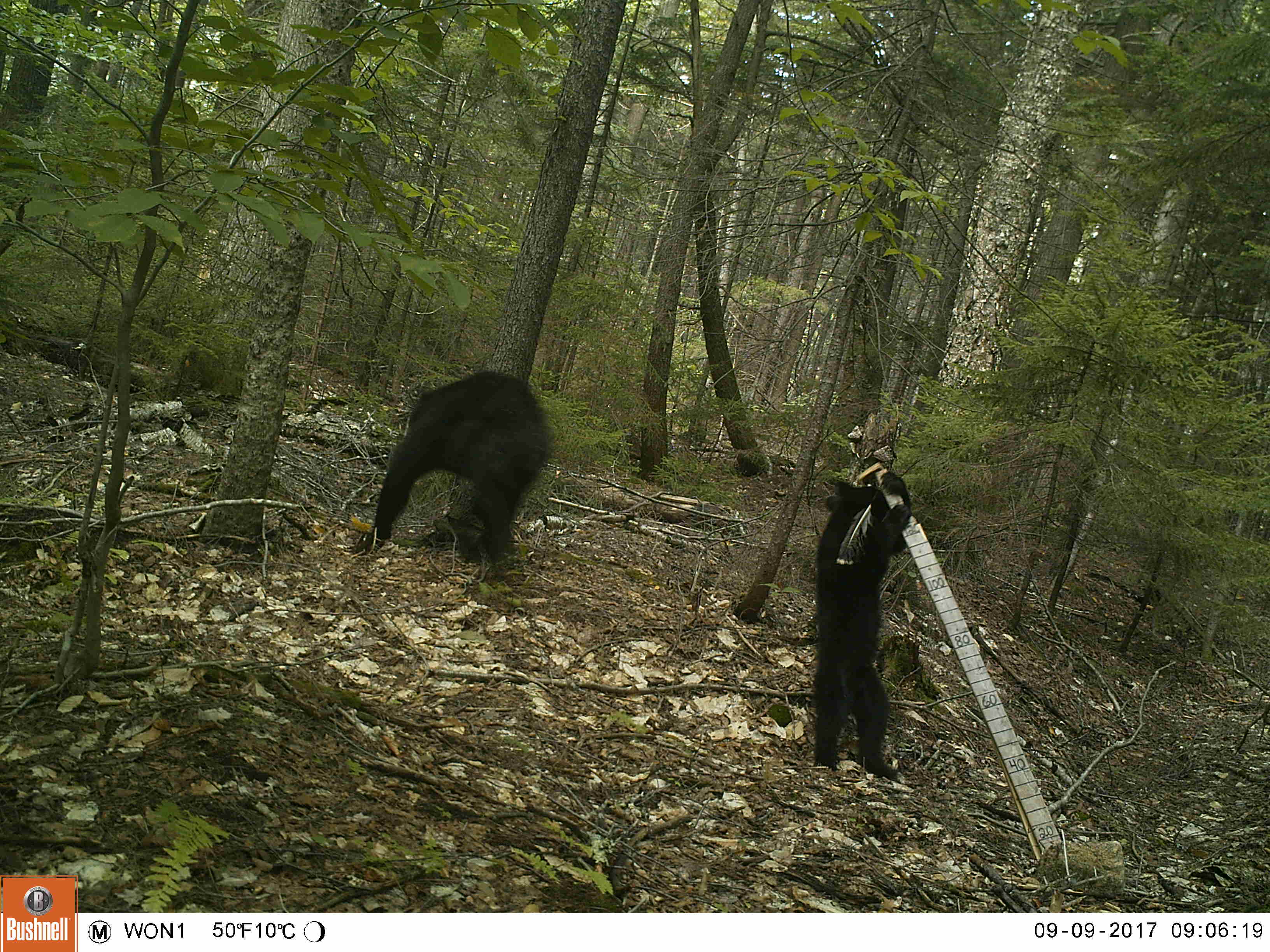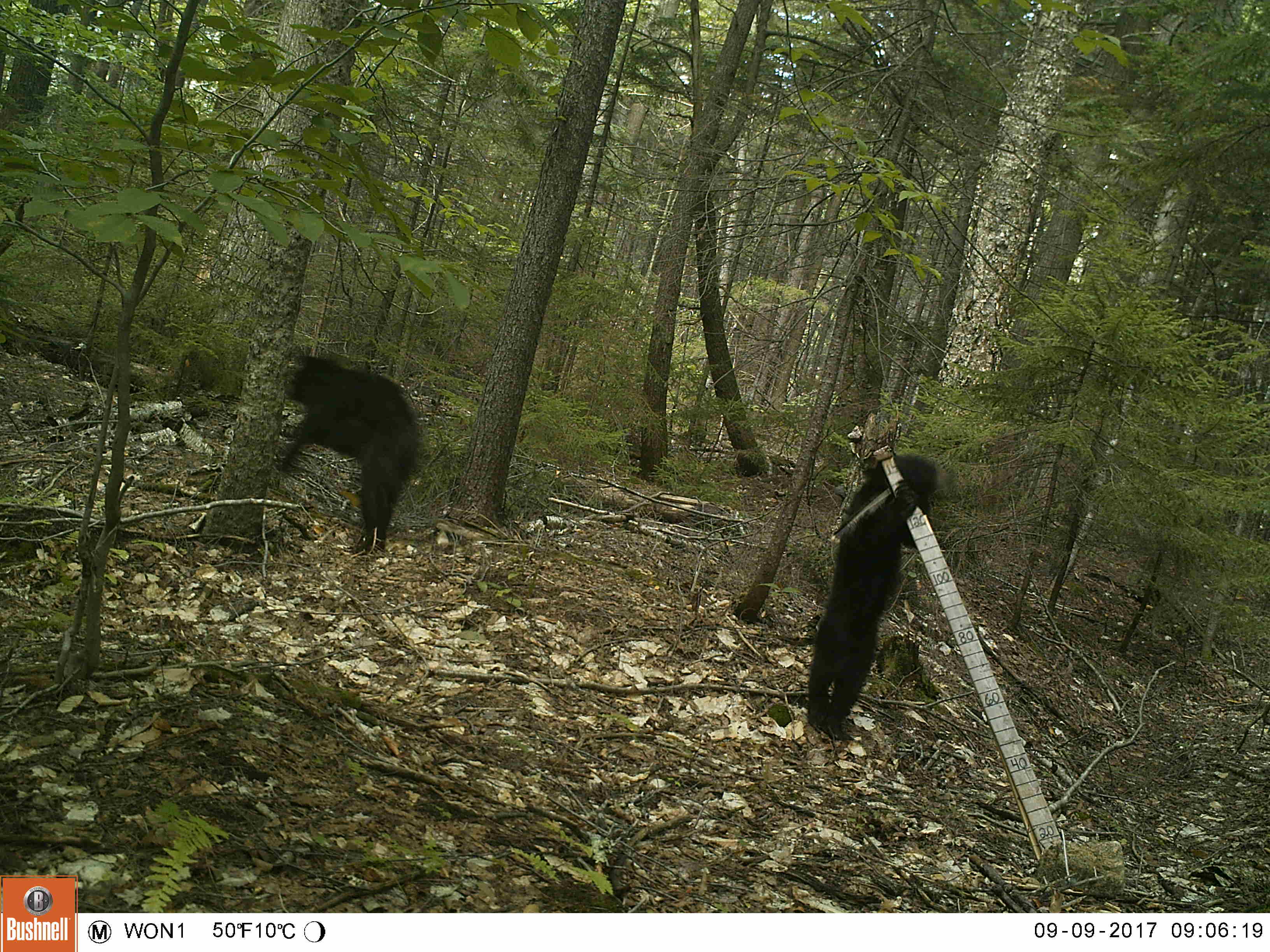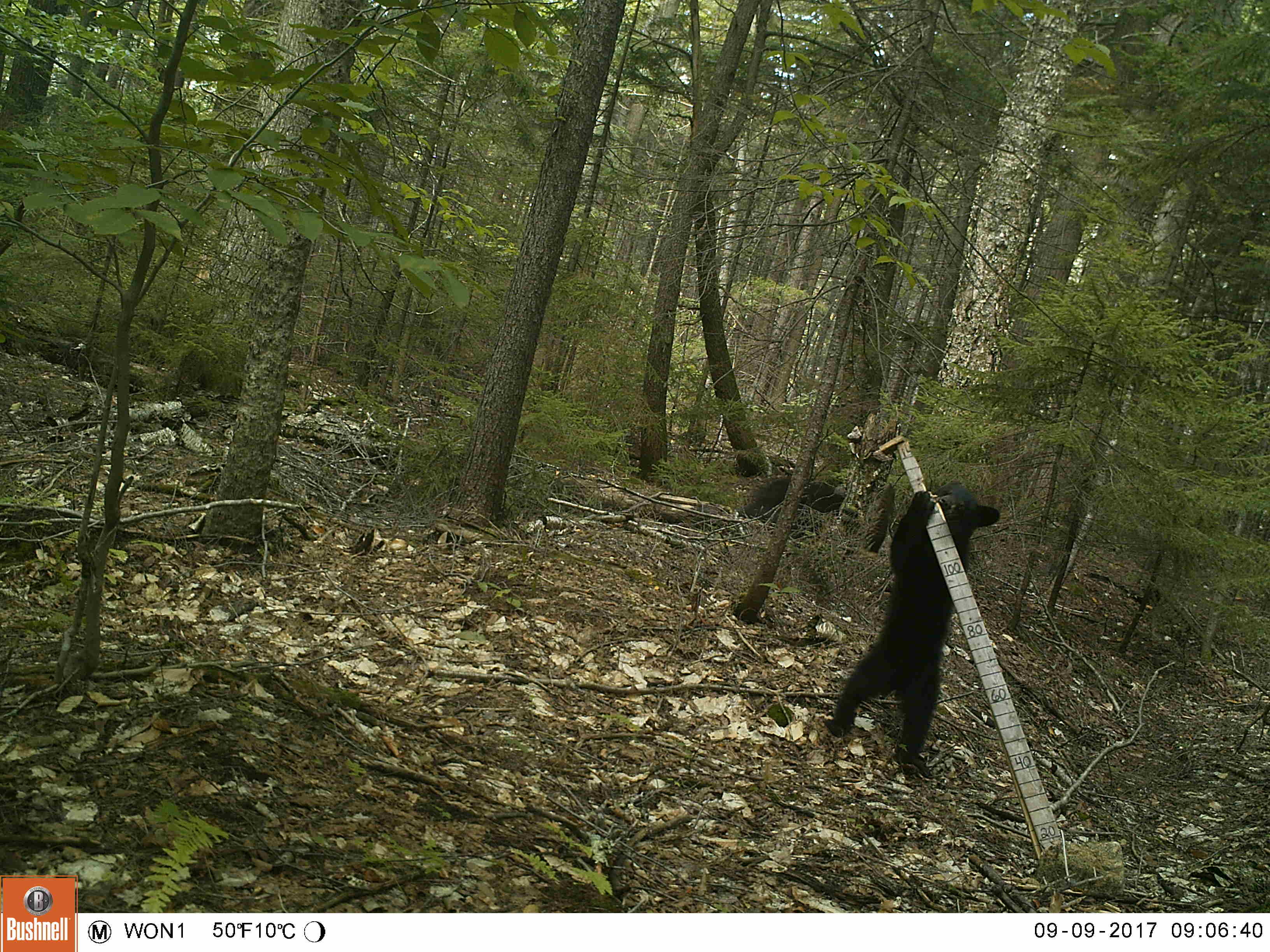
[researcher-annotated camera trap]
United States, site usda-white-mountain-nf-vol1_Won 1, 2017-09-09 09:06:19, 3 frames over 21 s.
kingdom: Animalia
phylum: Chordata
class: Mammalia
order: Carnivora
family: Ursidae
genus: Ursus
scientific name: Ursus americanus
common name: black bear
Black bear (Ursus americanus).